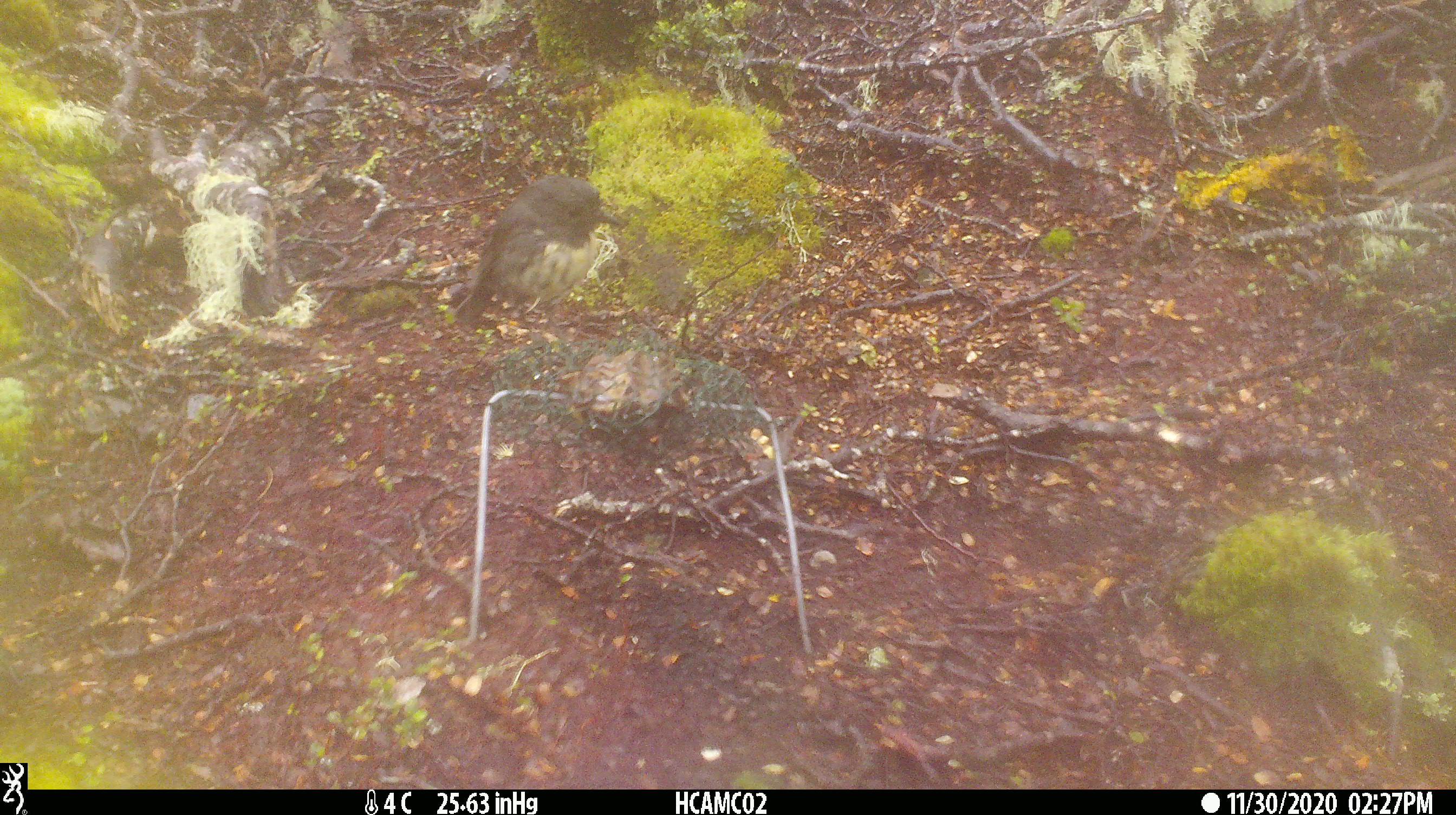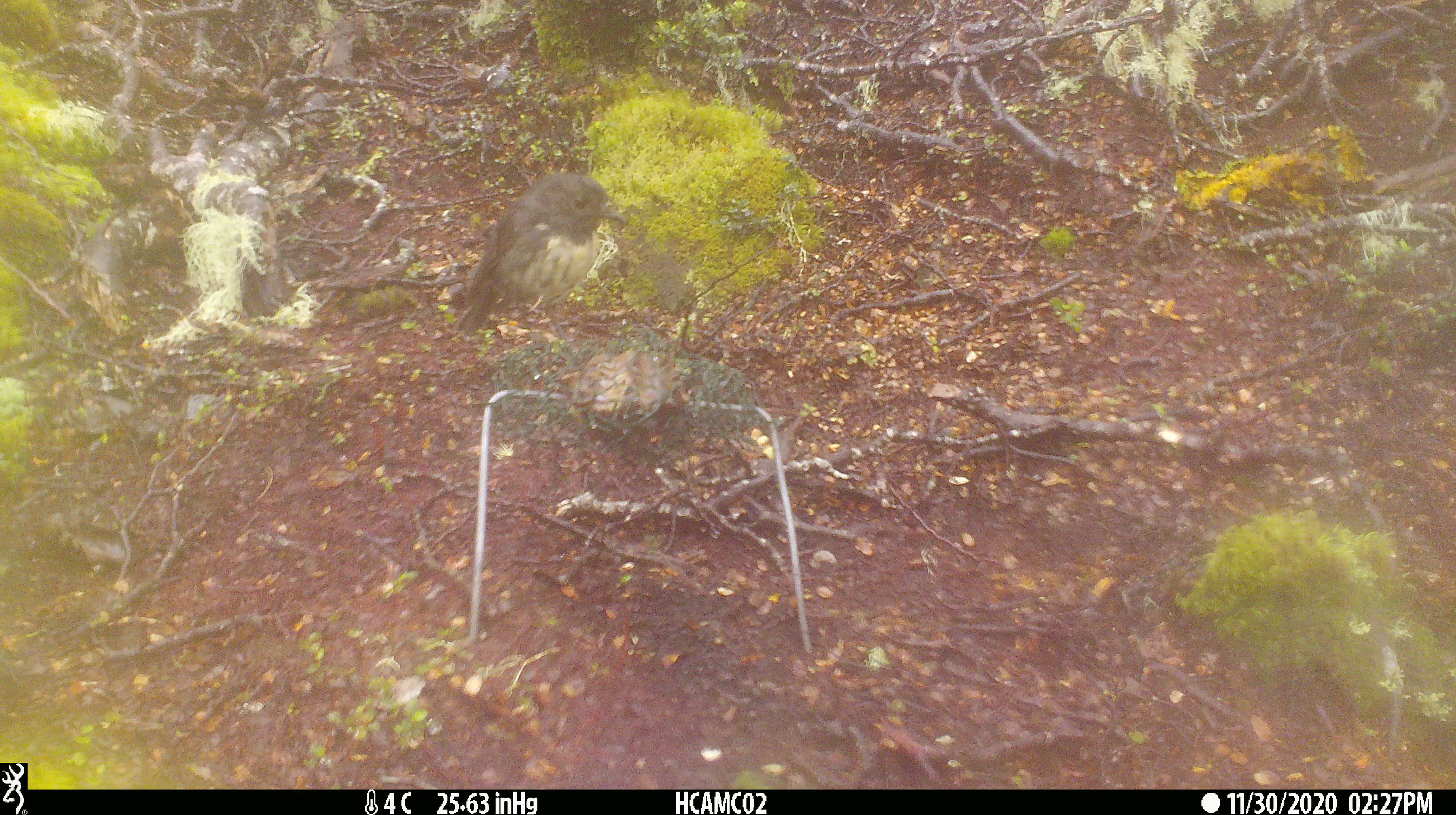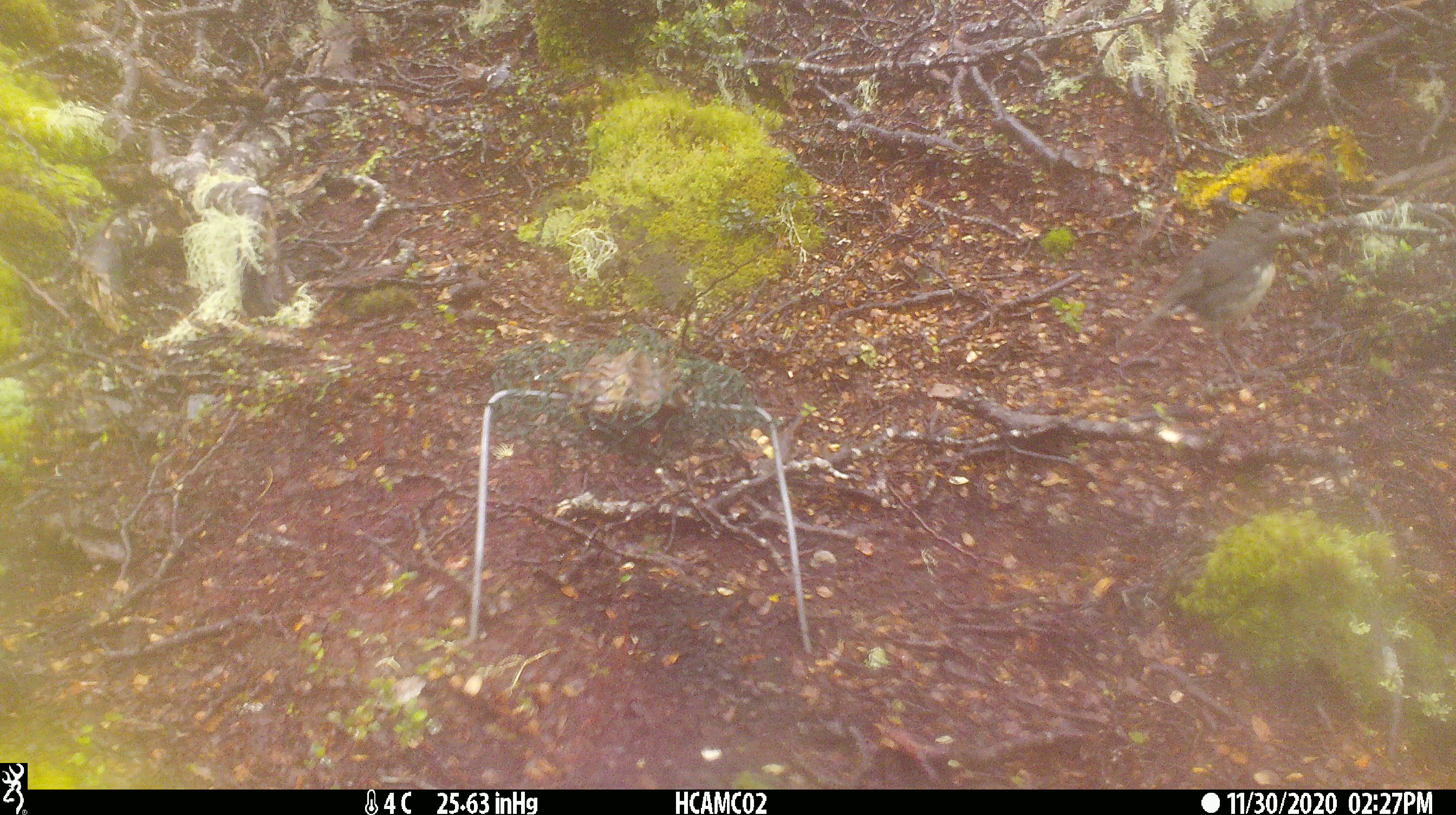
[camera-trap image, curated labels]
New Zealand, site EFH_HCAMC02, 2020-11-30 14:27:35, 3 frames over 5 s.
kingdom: Animalia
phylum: Chordata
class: Aves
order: Passeriformes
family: Petroicidae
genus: Petroica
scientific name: Petroica australis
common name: new zealand robin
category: robin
Robin (new zealand robin) (Petroica australis).